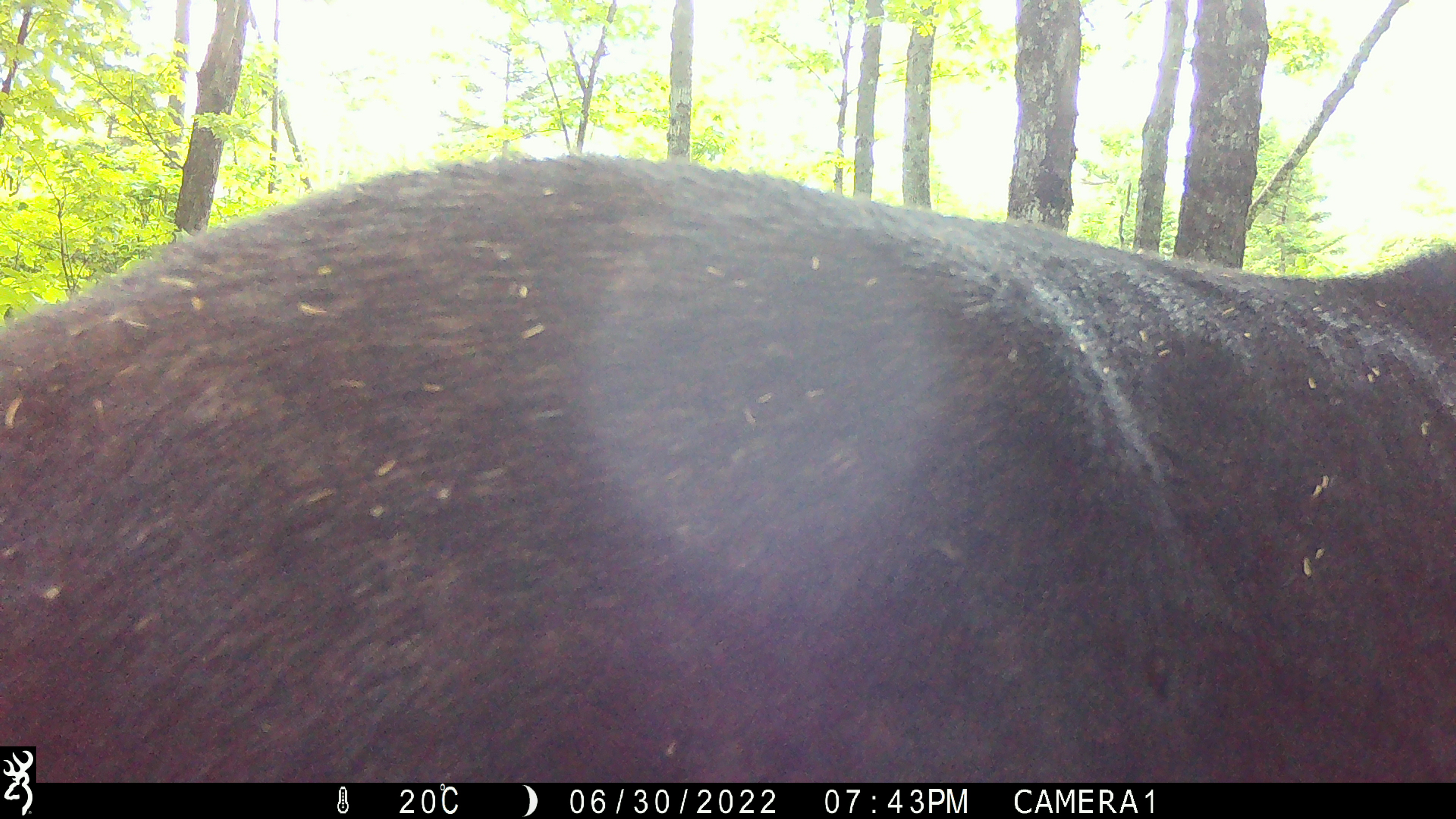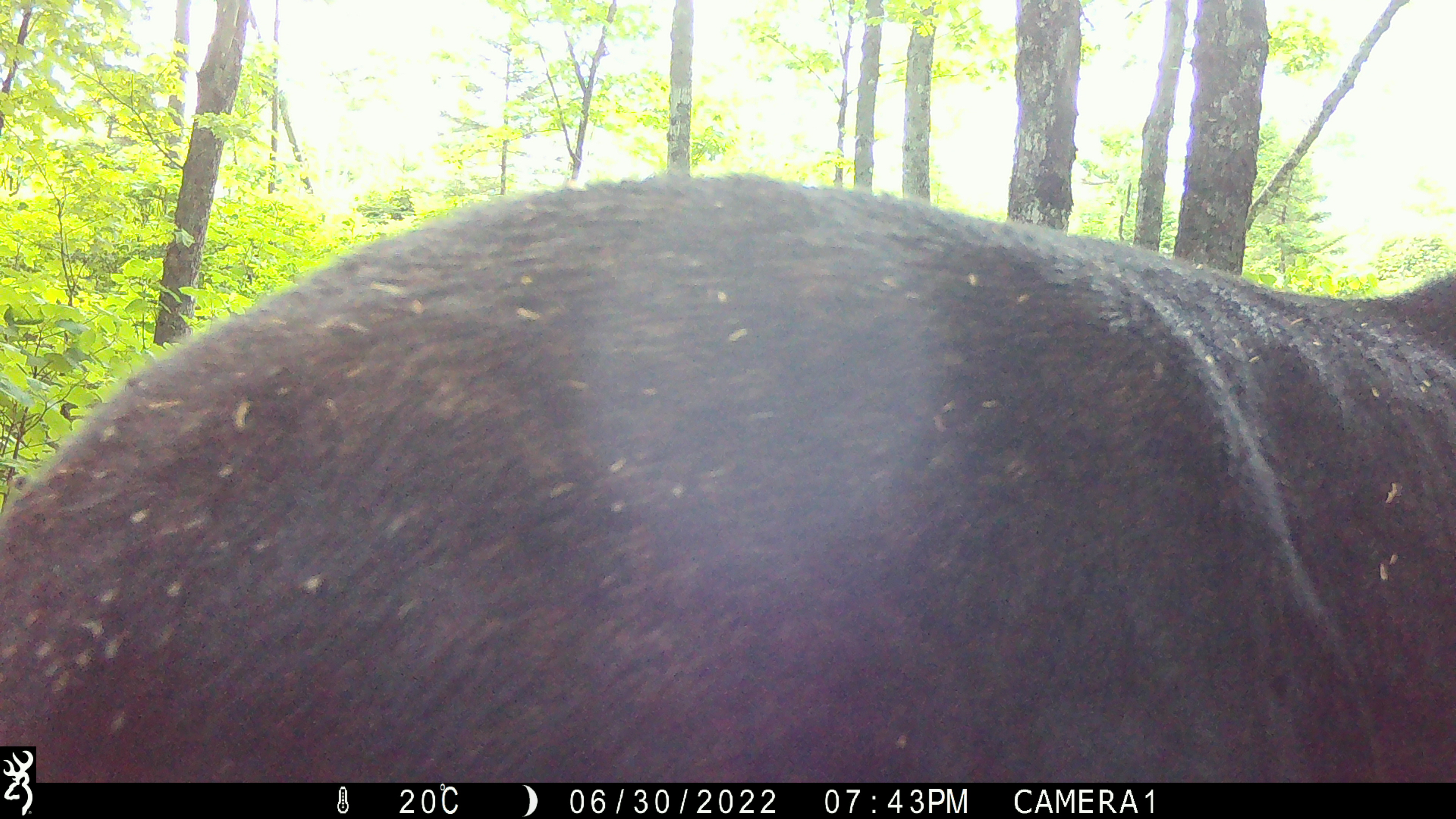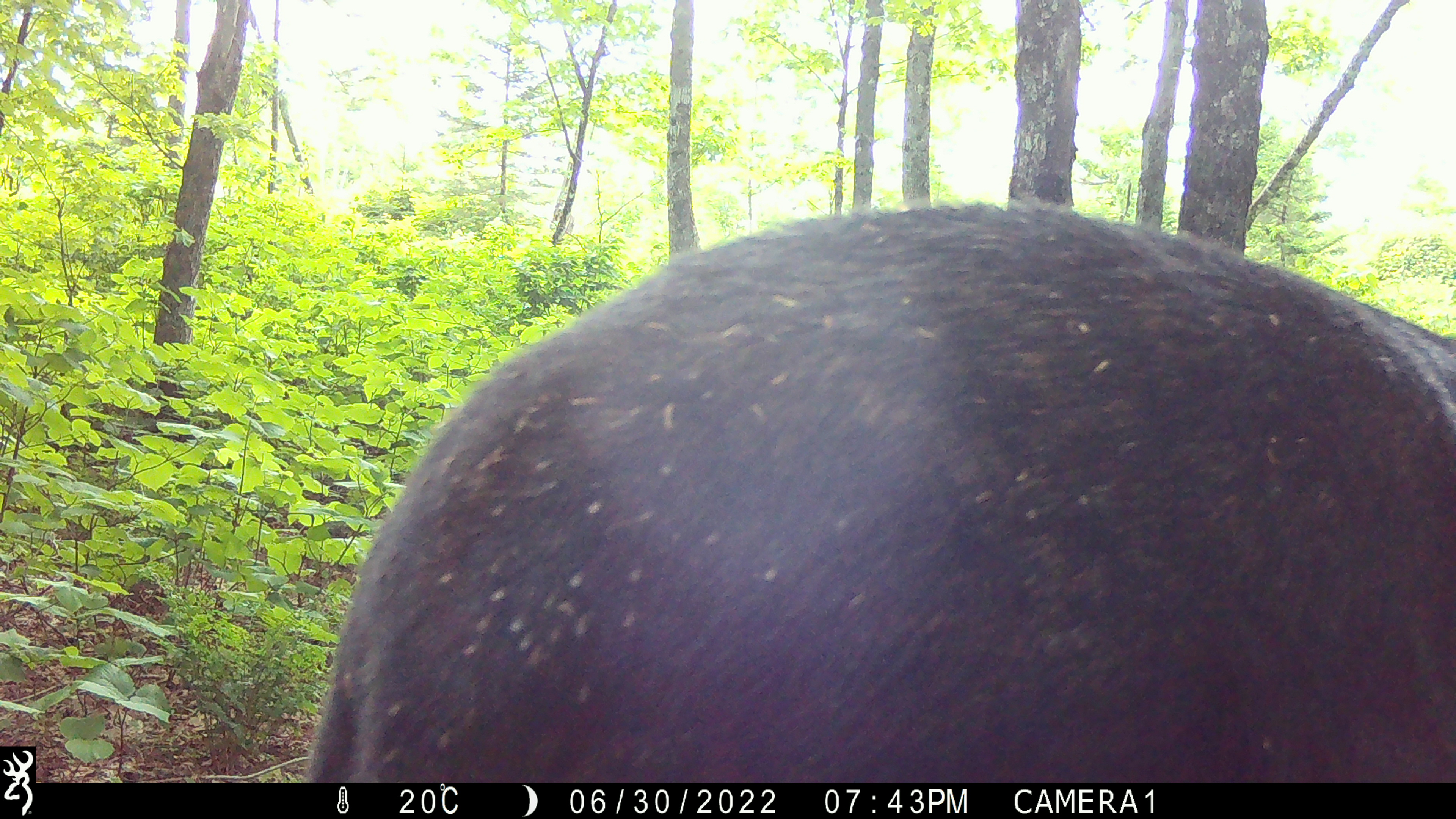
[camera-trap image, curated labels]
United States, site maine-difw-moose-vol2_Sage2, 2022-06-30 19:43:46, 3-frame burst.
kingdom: Animalia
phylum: Chordata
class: Mammalia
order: Artiodactyla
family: Cervidae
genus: Alces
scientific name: Alces alces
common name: moose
Moose (Alces alces).